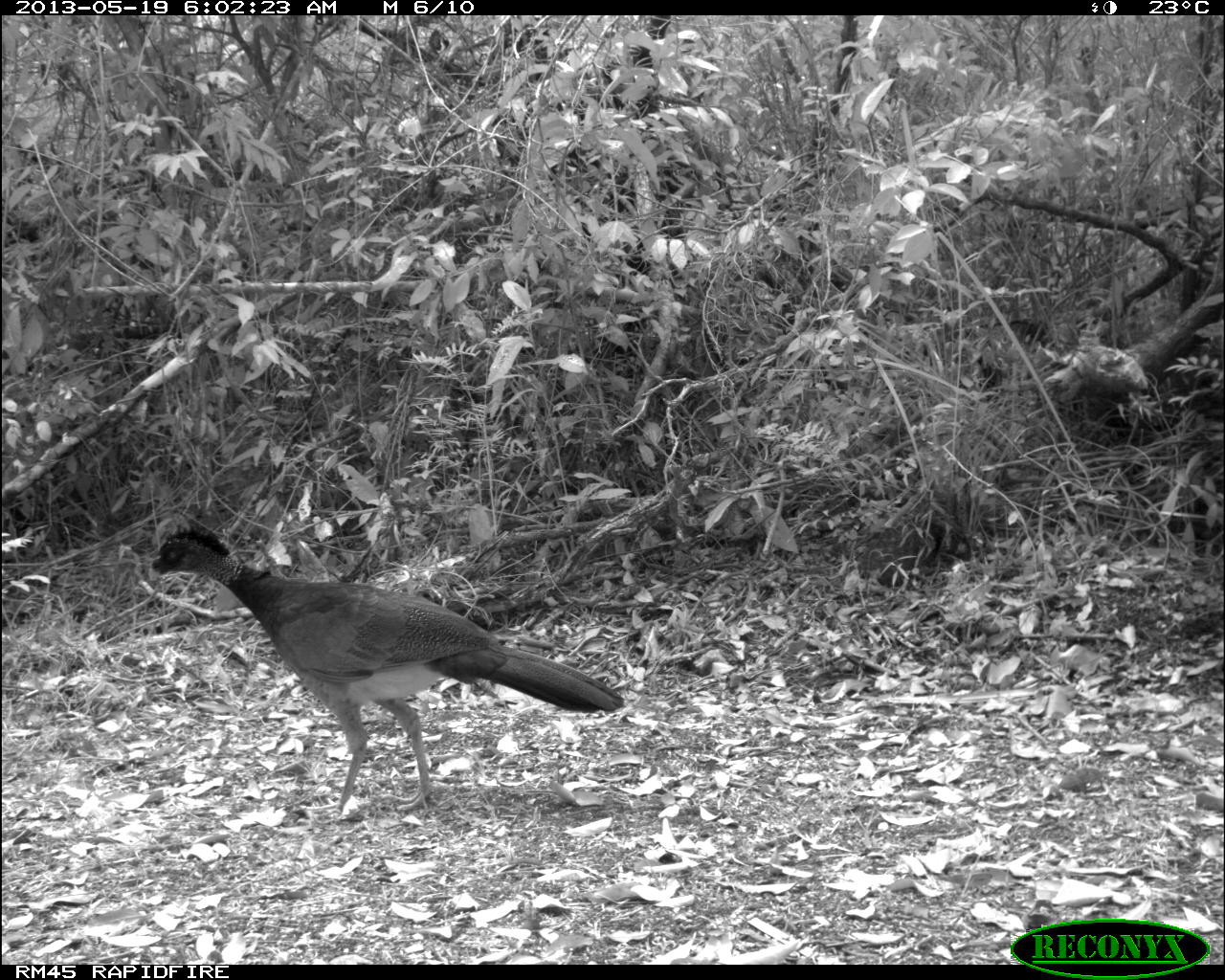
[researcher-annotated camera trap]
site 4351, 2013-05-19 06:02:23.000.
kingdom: Animalia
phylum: Chordata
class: Aves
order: Galliformes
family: Cracidae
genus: Crax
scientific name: Crax rubra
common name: great curassow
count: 1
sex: female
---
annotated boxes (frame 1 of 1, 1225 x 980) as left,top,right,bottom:
crax rubra: 136,511,626,820